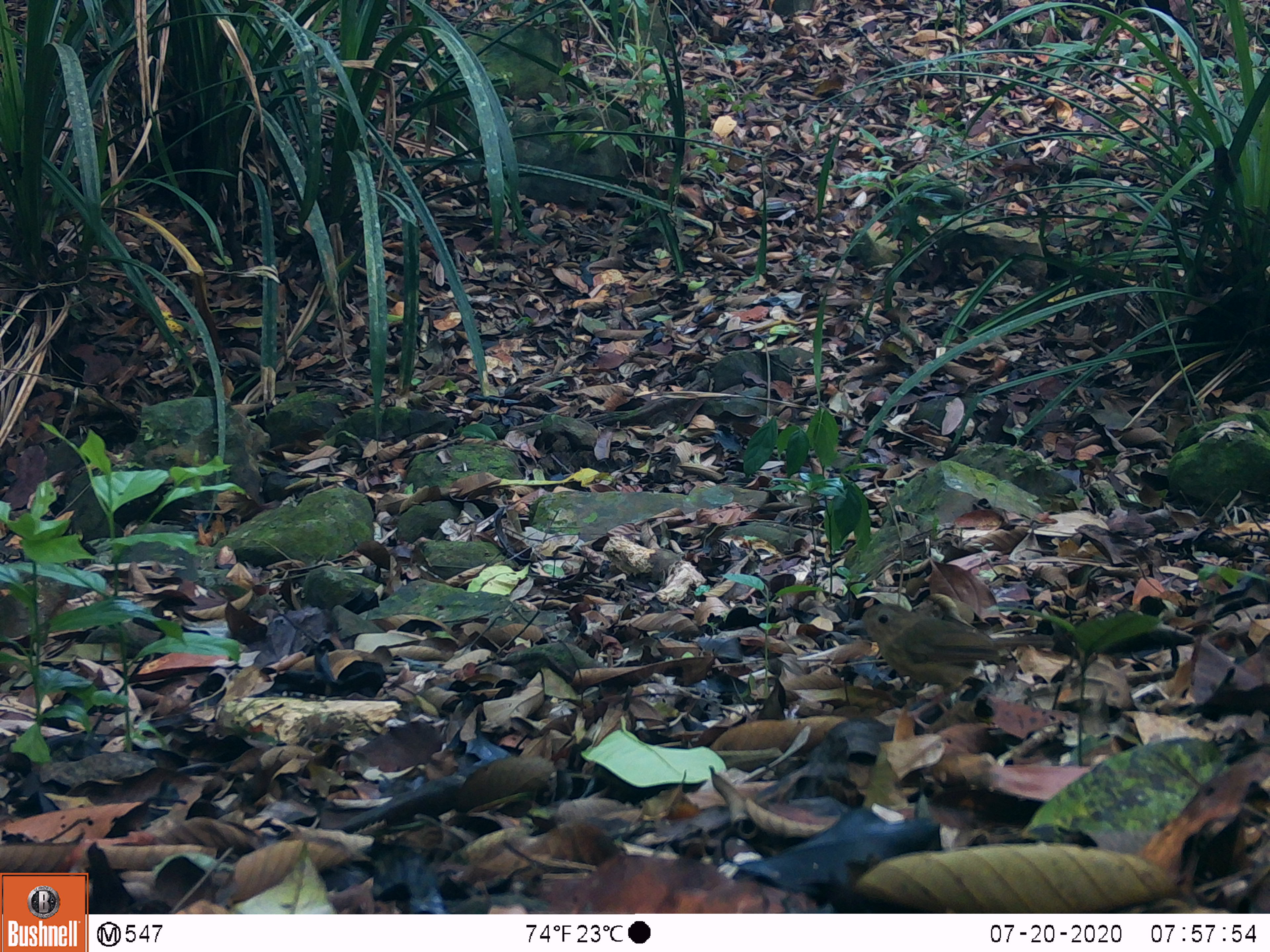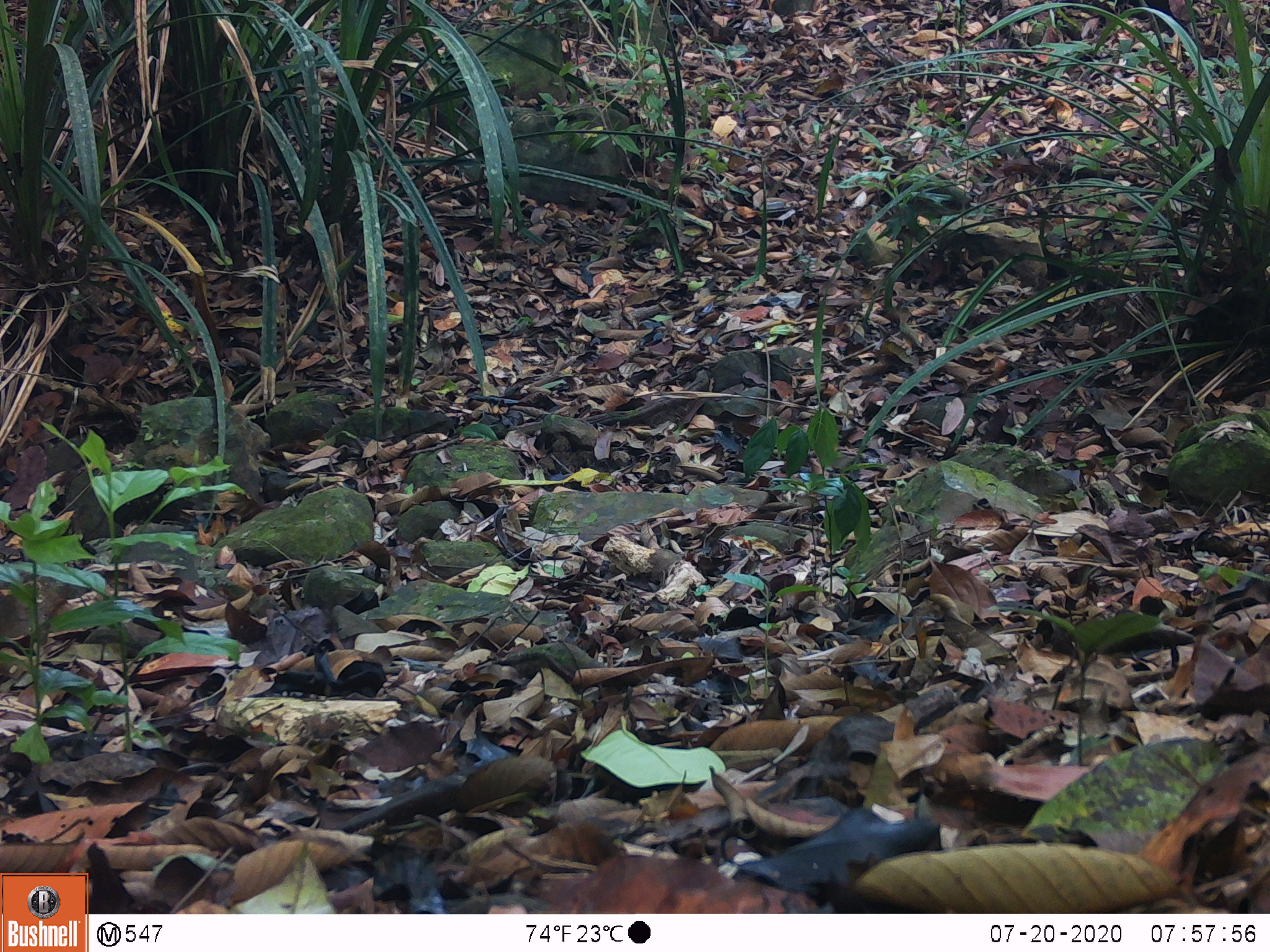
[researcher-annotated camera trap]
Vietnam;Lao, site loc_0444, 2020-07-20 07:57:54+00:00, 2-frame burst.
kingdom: Animalia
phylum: Chordata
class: Aves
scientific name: Aves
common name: bird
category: unidentified bird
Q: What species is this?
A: Unidentified bird (bird) (Aves).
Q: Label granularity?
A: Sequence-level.